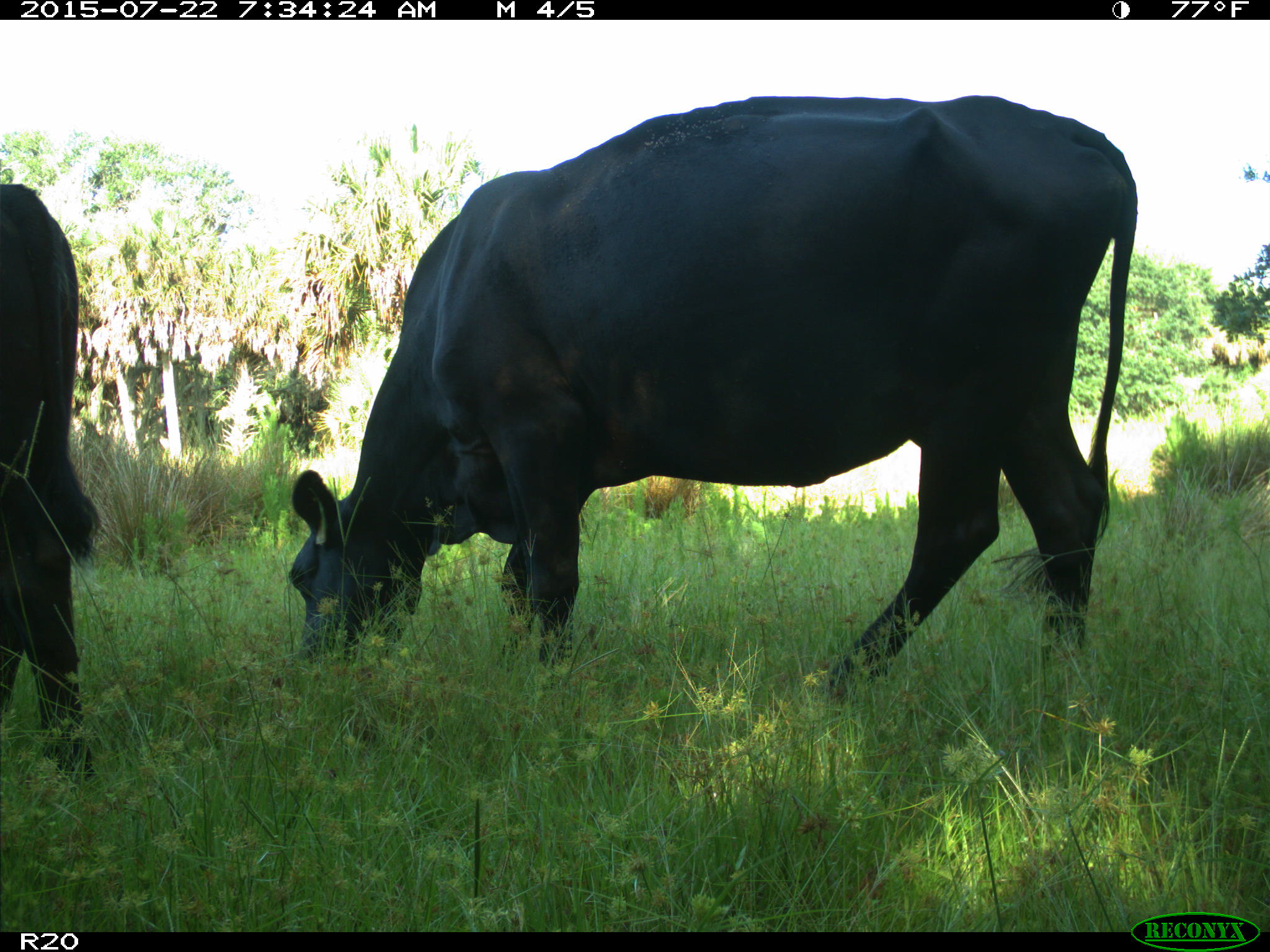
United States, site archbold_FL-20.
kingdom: Animalia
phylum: Chordata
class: Mammalia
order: Artiodactyla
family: Bovidae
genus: Bos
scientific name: Bos taurus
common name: domestic cow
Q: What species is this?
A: Bos taurus (domestic cow).